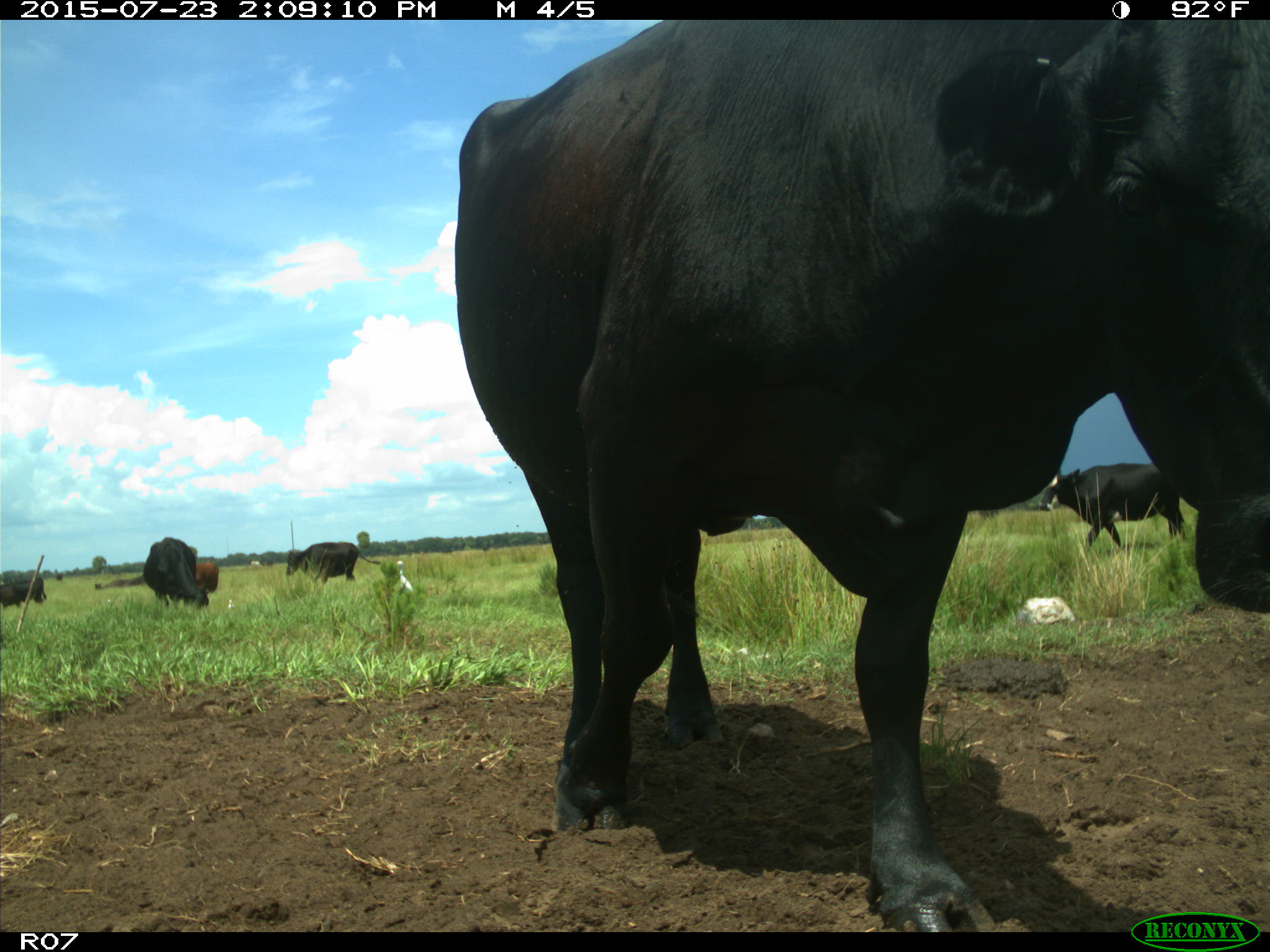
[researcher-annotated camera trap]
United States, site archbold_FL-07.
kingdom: Animalia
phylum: Chordata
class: Mammalia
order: Artiodactyla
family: Bovidae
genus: Bos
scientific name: Bos taurus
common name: domestic cow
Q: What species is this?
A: Bos taurus (domestic cow).